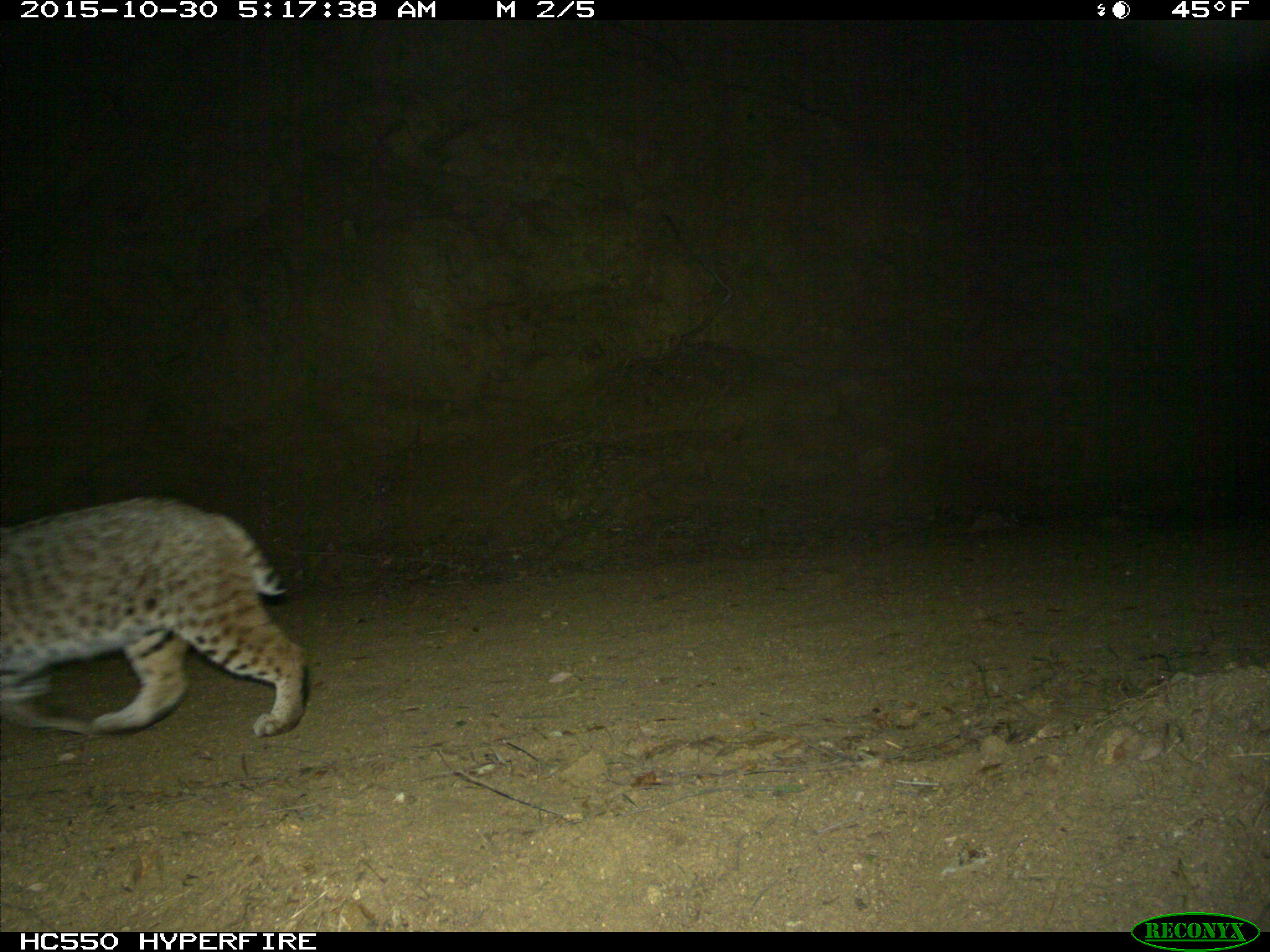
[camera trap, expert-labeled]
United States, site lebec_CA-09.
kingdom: Animalia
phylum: Chordata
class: Mammalia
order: Carnivora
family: Felidae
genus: Lynx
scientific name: Lynx rufus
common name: bobcat